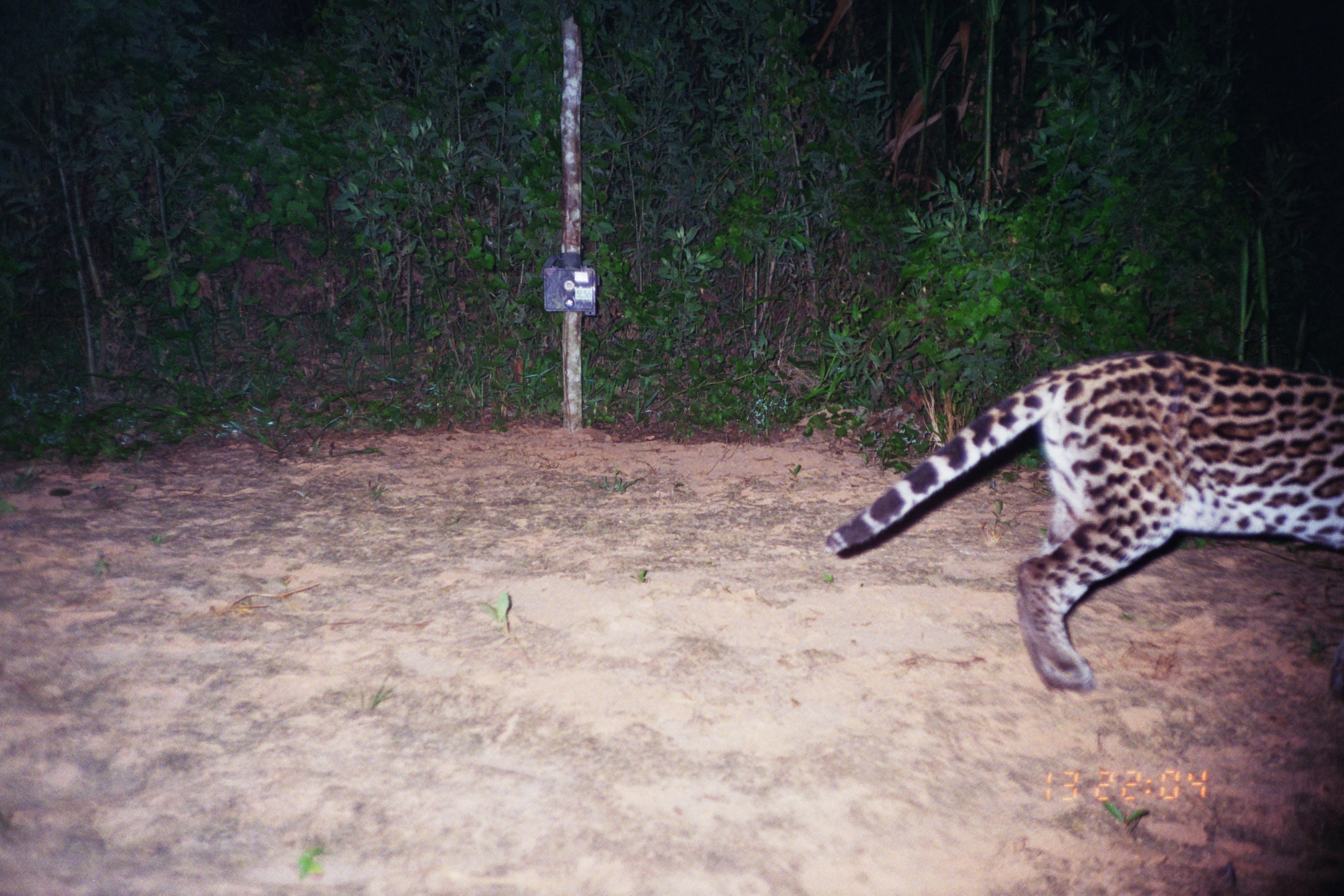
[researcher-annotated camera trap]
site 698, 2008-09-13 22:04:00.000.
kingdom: Animalia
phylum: Chordata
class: Mammalia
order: Carnivora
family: Felidae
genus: Leopardus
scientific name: Leopardus pardalis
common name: ocelot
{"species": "Leopardus pardalis (ocelot)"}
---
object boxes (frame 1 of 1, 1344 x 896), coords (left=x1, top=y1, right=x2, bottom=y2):
leopardus pardalis: (left=823, top=350, right=1343, bottom=694)